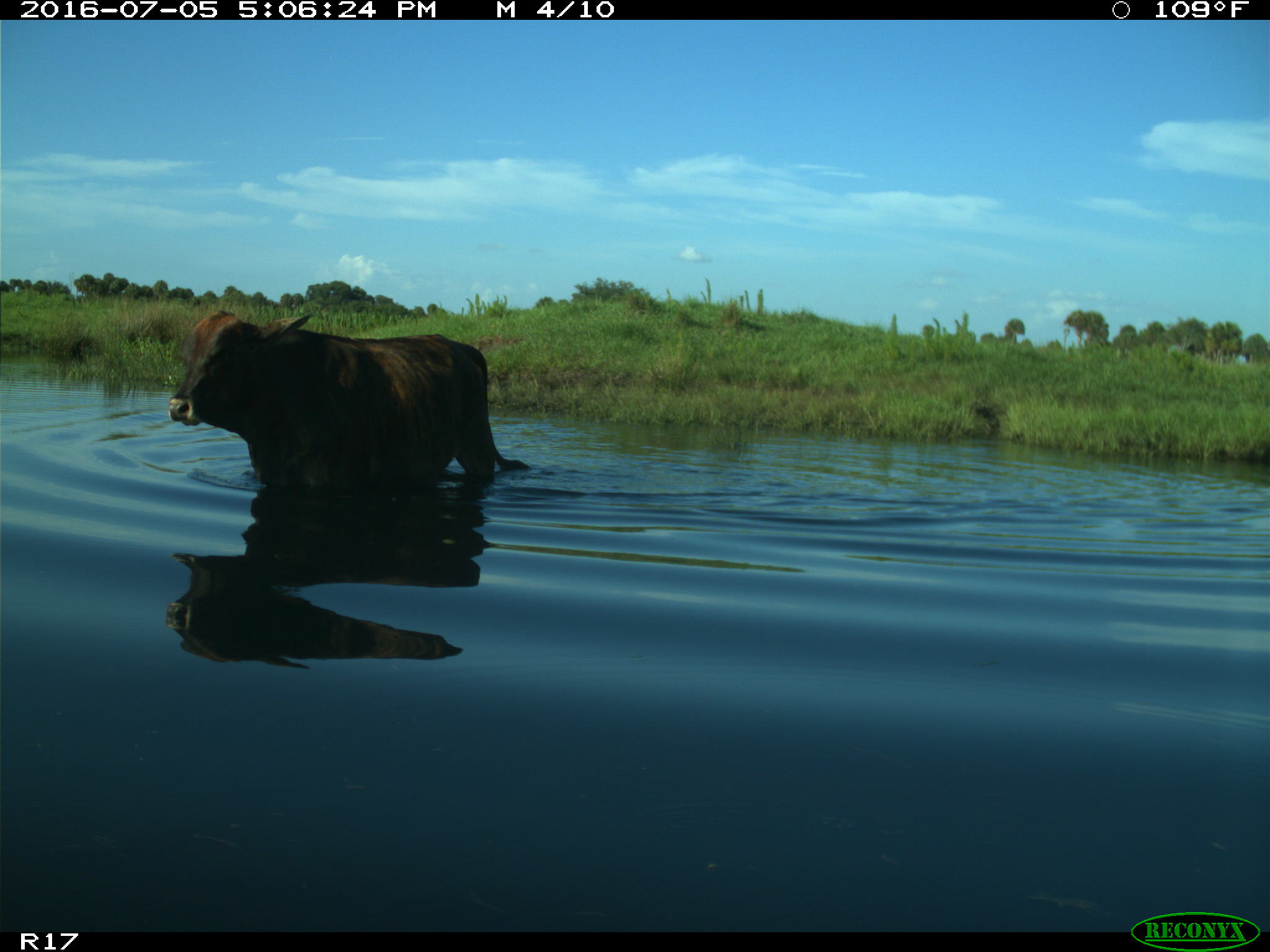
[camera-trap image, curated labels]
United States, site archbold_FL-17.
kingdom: Animalia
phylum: Chordata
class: Mammalia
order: Artiodactyla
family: Bovidae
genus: Bos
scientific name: Bos taurus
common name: domestic cow